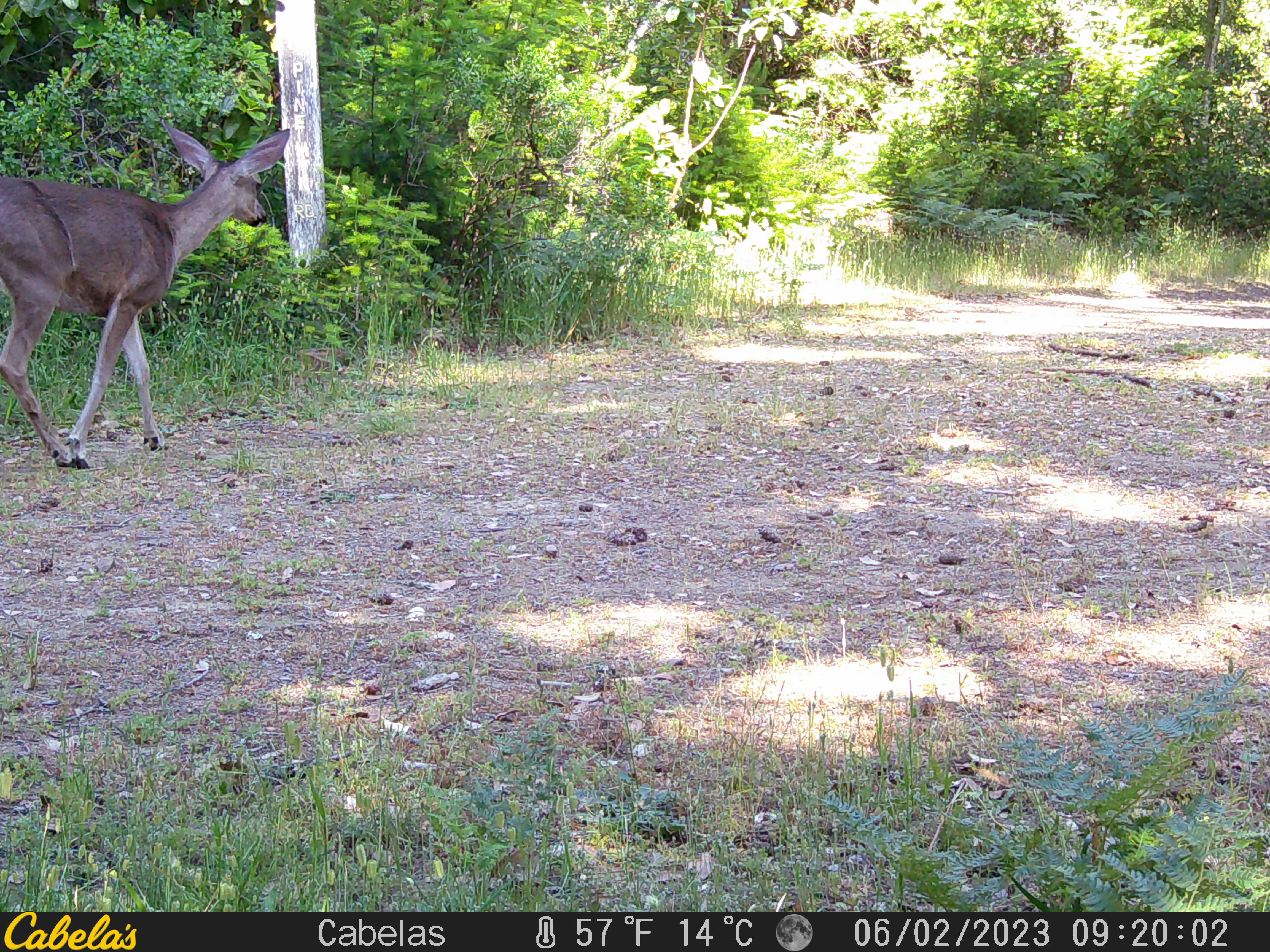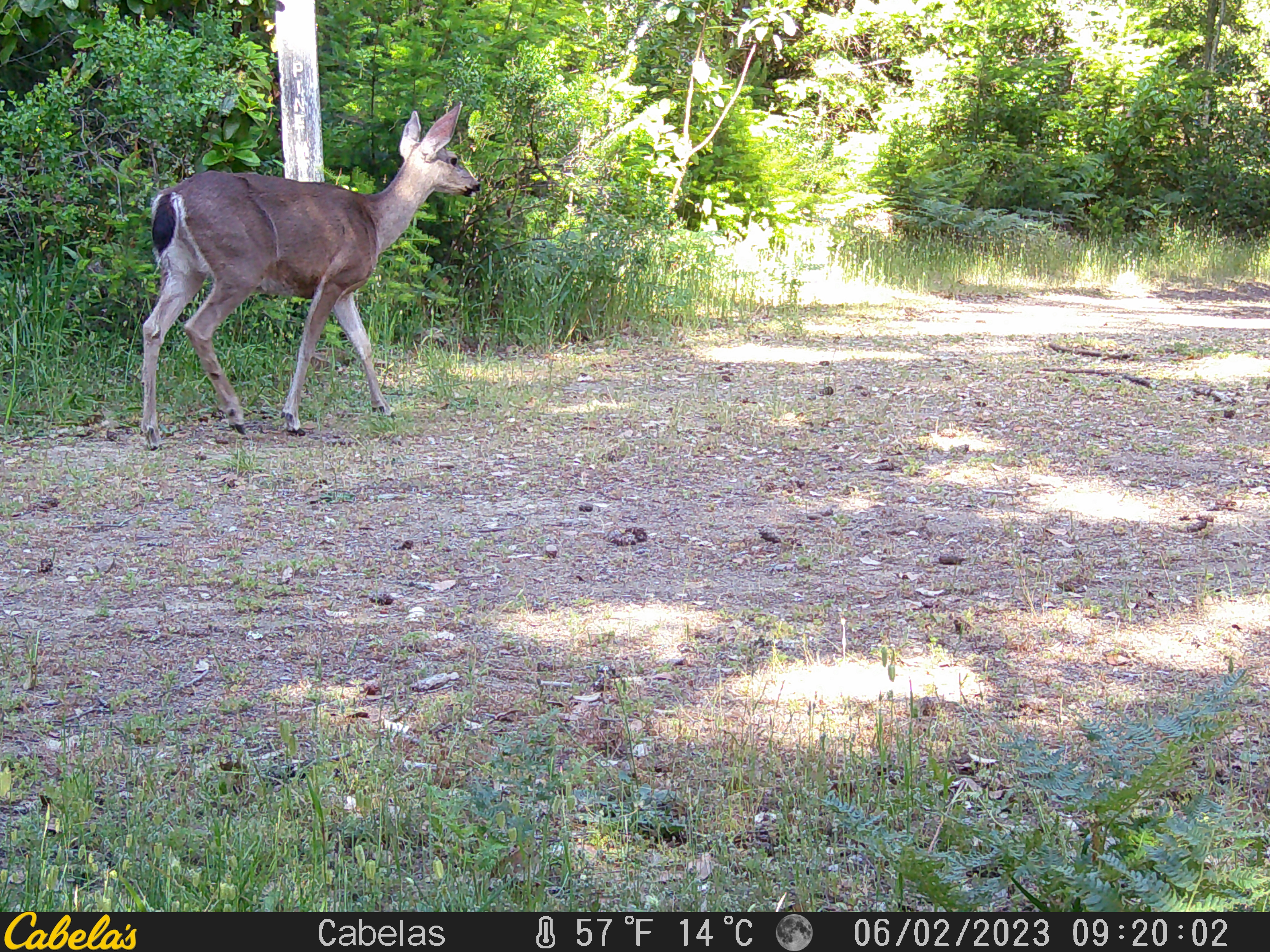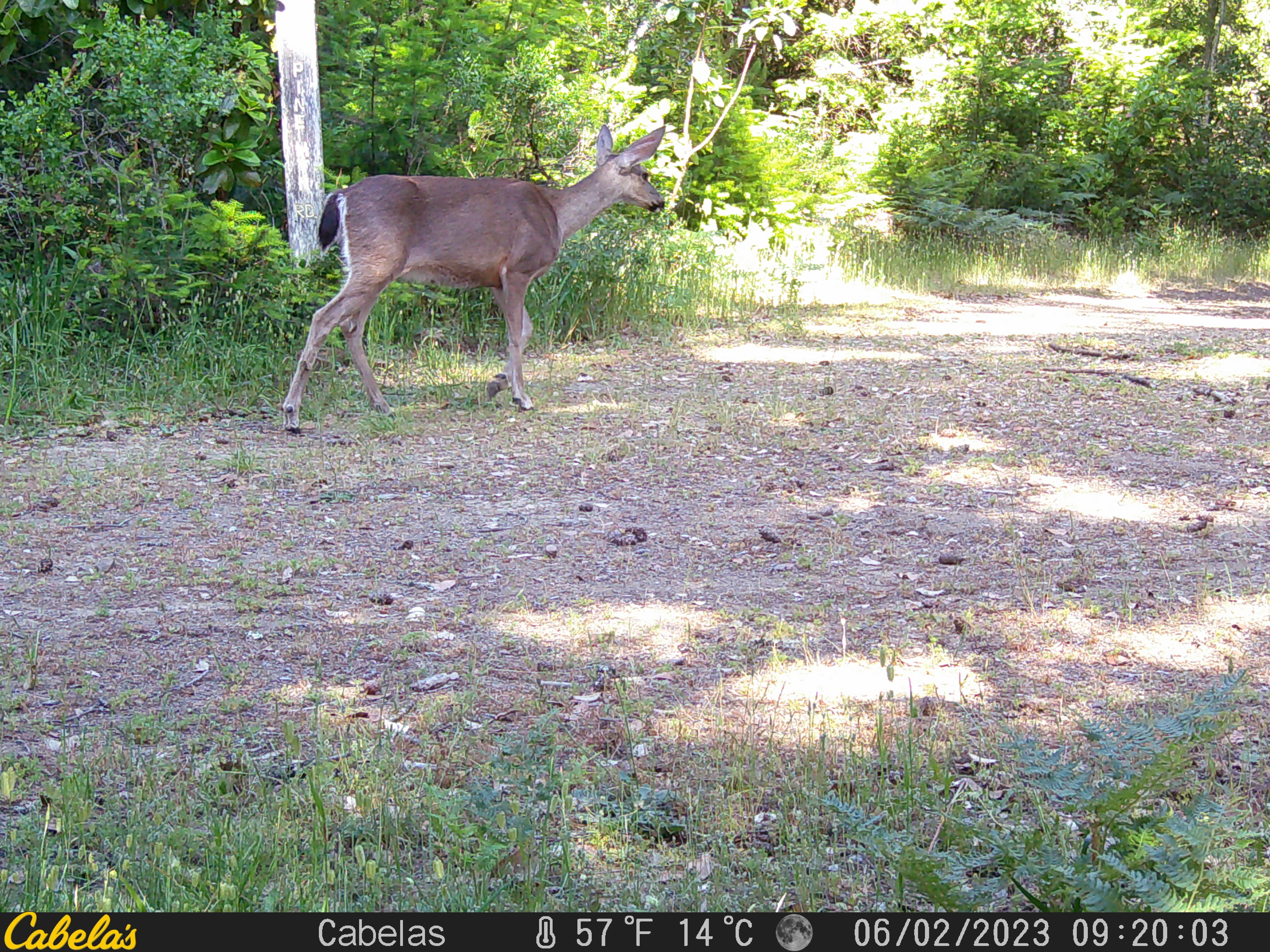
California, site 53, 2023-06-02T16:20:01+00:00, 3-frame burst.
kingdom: Animalia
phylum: Chordata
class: Mammalia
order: Artiodactyla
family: Cervidae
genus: Odocoileus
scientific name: Odocoileus hemionus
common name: mule deer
Mule deer (Odocoileus hemionus).